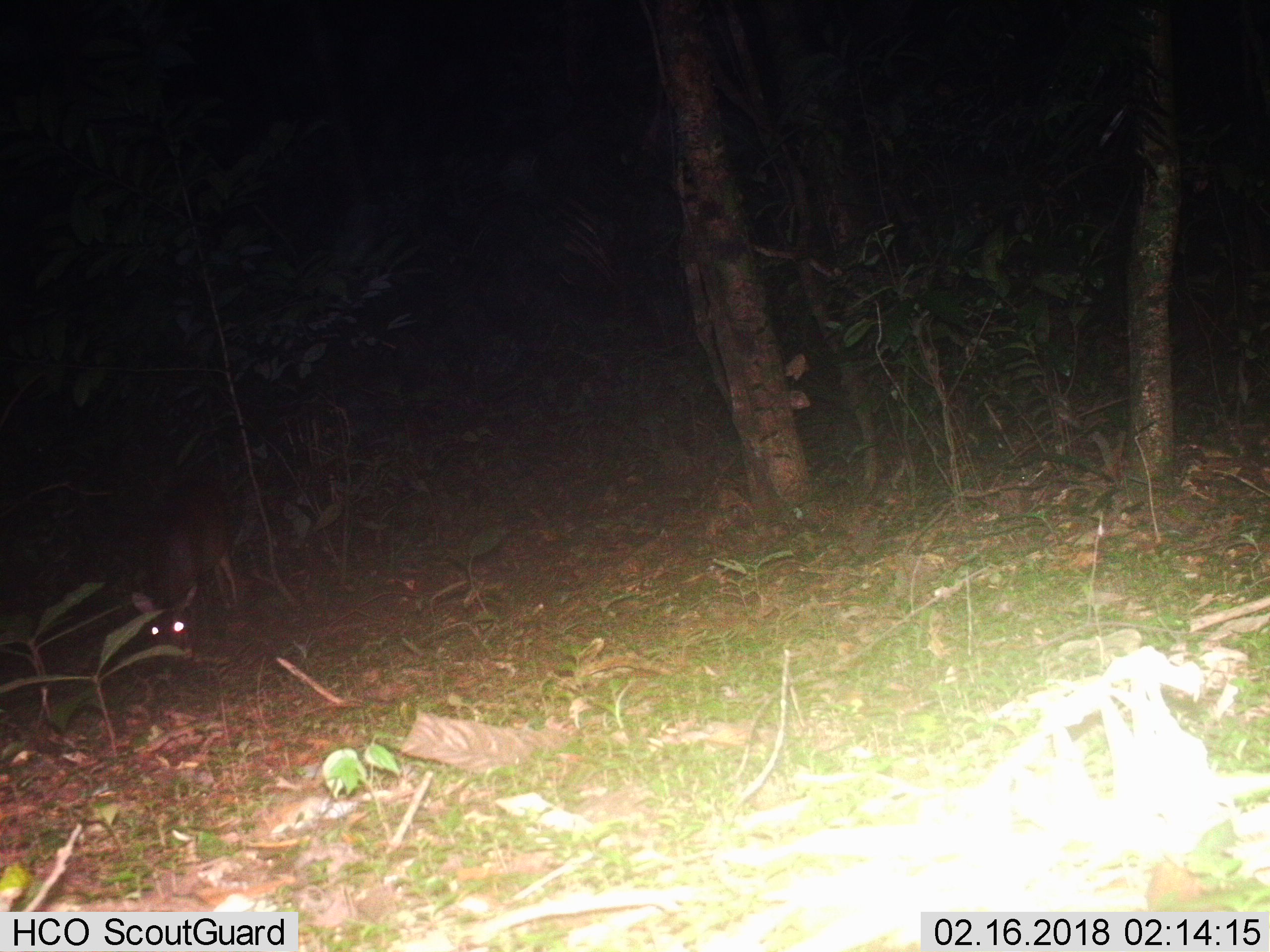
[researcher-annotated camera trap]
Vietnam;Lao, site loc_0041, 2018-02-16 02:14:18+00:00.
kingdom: Animalia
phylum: Chordata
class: Mammalia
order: Artiodactyla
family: Cervidae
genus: Muntiacus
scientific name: Muntiacus vuquangensis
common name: large-antlered muntjac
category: large antlered muntjac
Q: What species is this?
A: Large antlered muntjac (large-antlered muntjac) (Muntiacus vuquangensis).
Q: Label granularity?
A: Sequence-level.